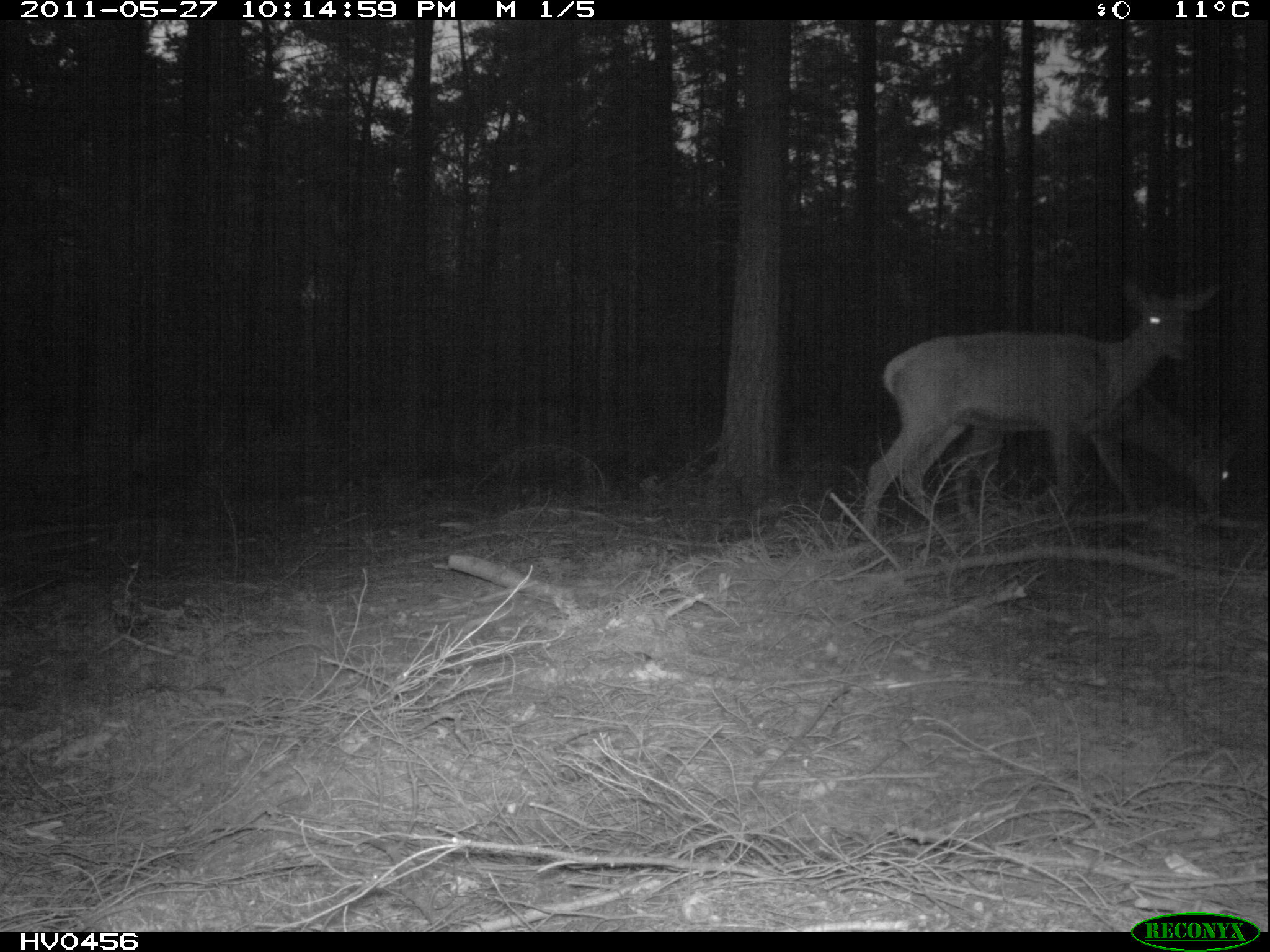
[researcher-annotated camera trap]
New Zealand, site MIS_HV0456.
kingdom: Animalia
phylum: Chordata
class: Mammalia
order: Artiodactyla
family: Cervidae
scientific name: Cervidae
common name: deer